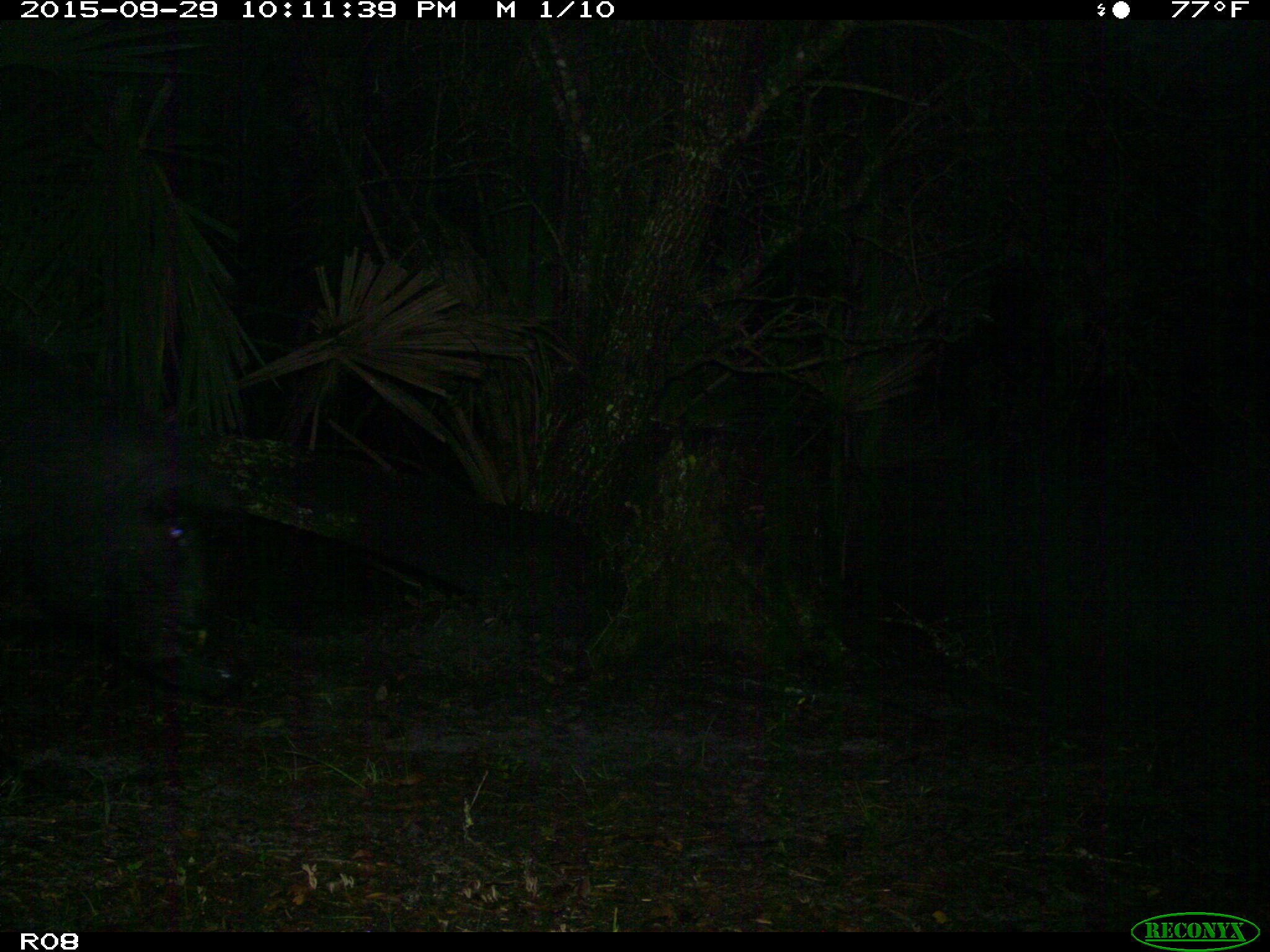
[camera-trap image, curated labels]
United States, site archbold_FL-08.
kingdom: Animalia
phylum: Chordata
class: Mammalia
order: Artiodactyla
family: Suidae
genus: Sus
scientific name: Sus scrofa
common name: wild boar